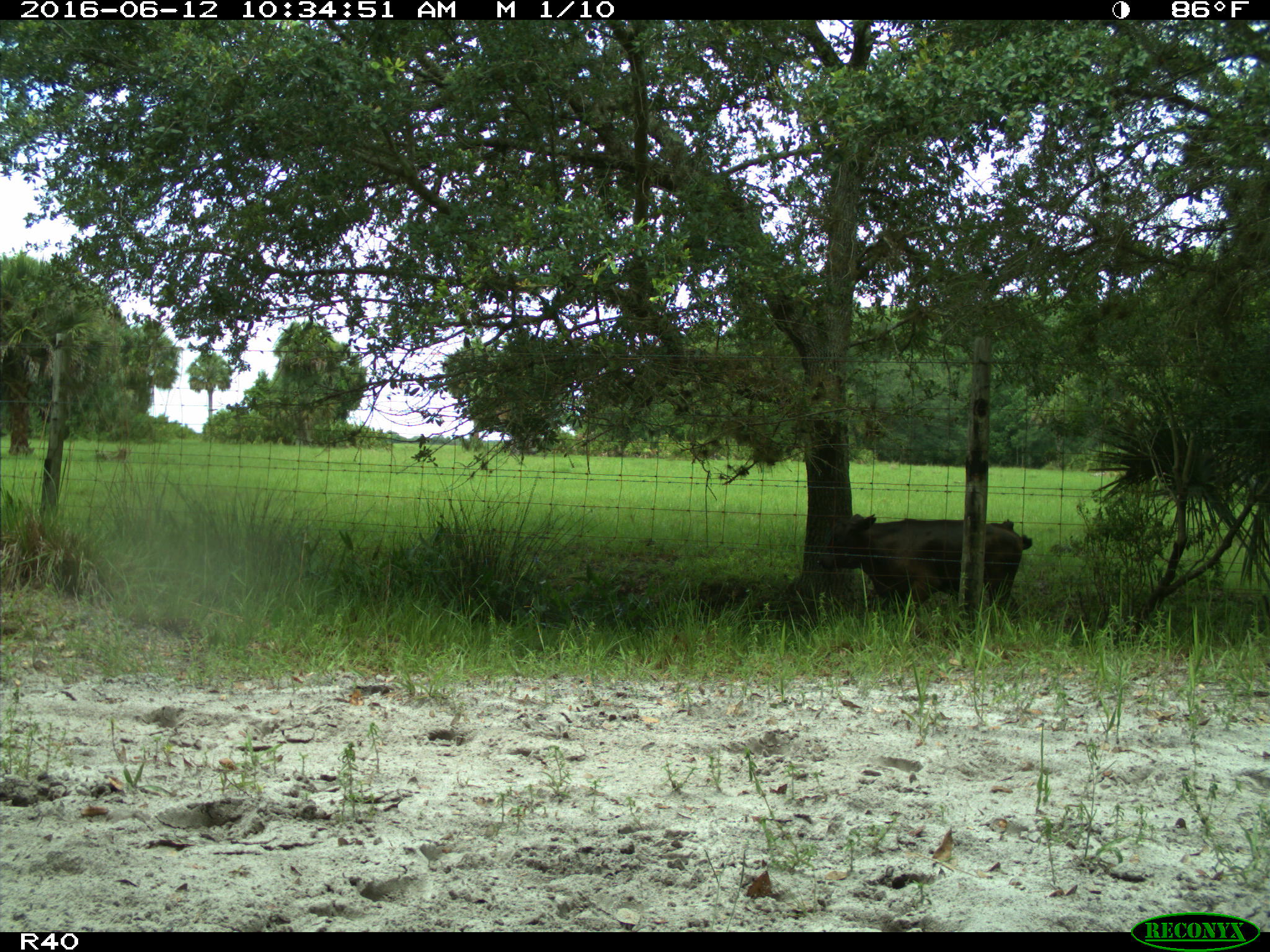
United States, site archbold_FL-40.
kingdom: Animalia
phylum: Chordata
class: Mammalia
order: Artiodactyla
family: Bovidae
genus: Bos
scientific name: Bos taurus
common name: domestic cow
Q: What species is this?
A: Bos taurus (domestic cow).